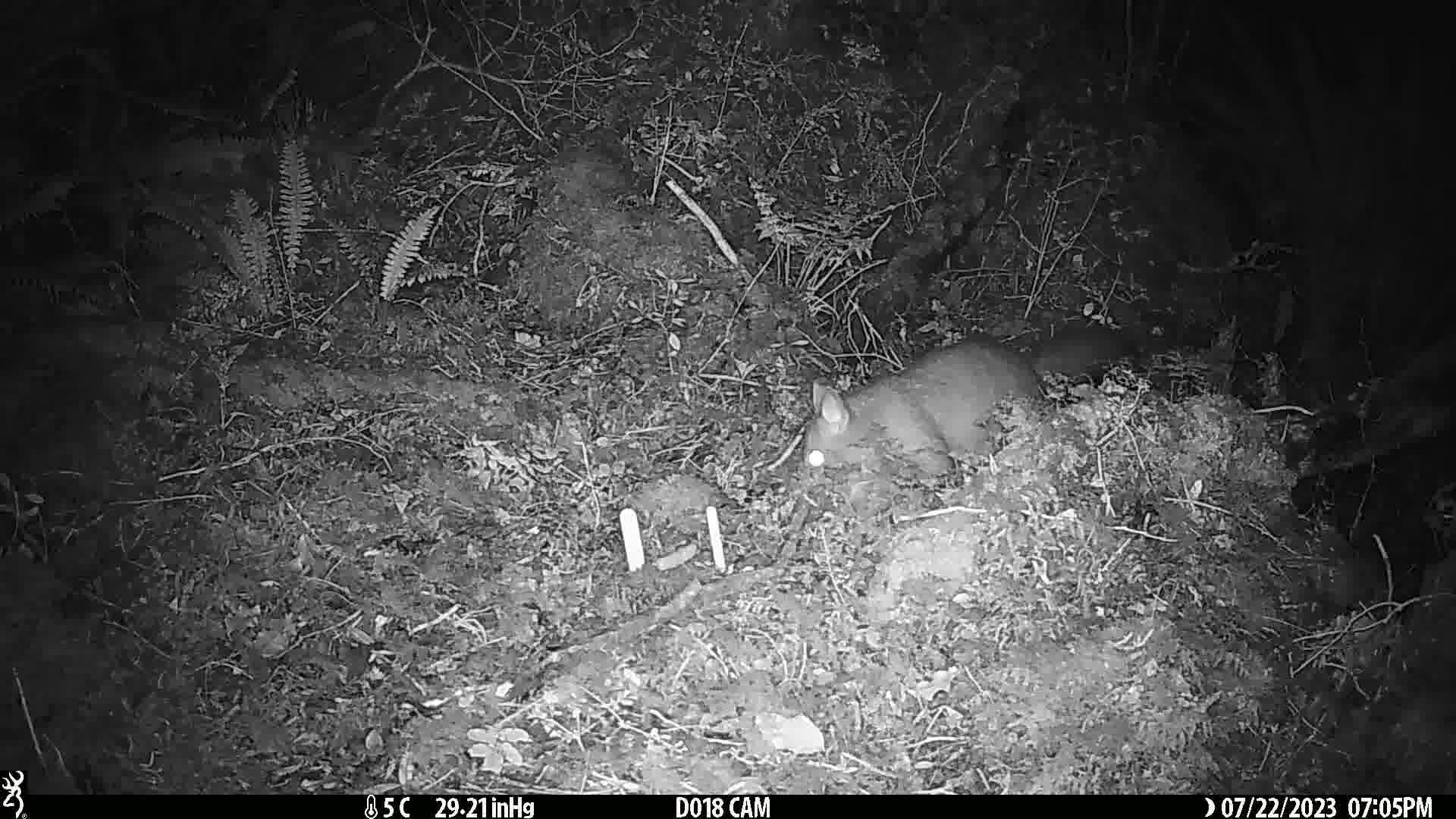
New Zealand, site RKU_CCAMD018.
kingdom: Animalia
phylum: Chordata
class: Mammalia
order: Diprotodontia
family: Phalangeridae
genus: Trichosurus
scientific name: Trichosurus vulpecula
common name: common brushtail possum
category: possum